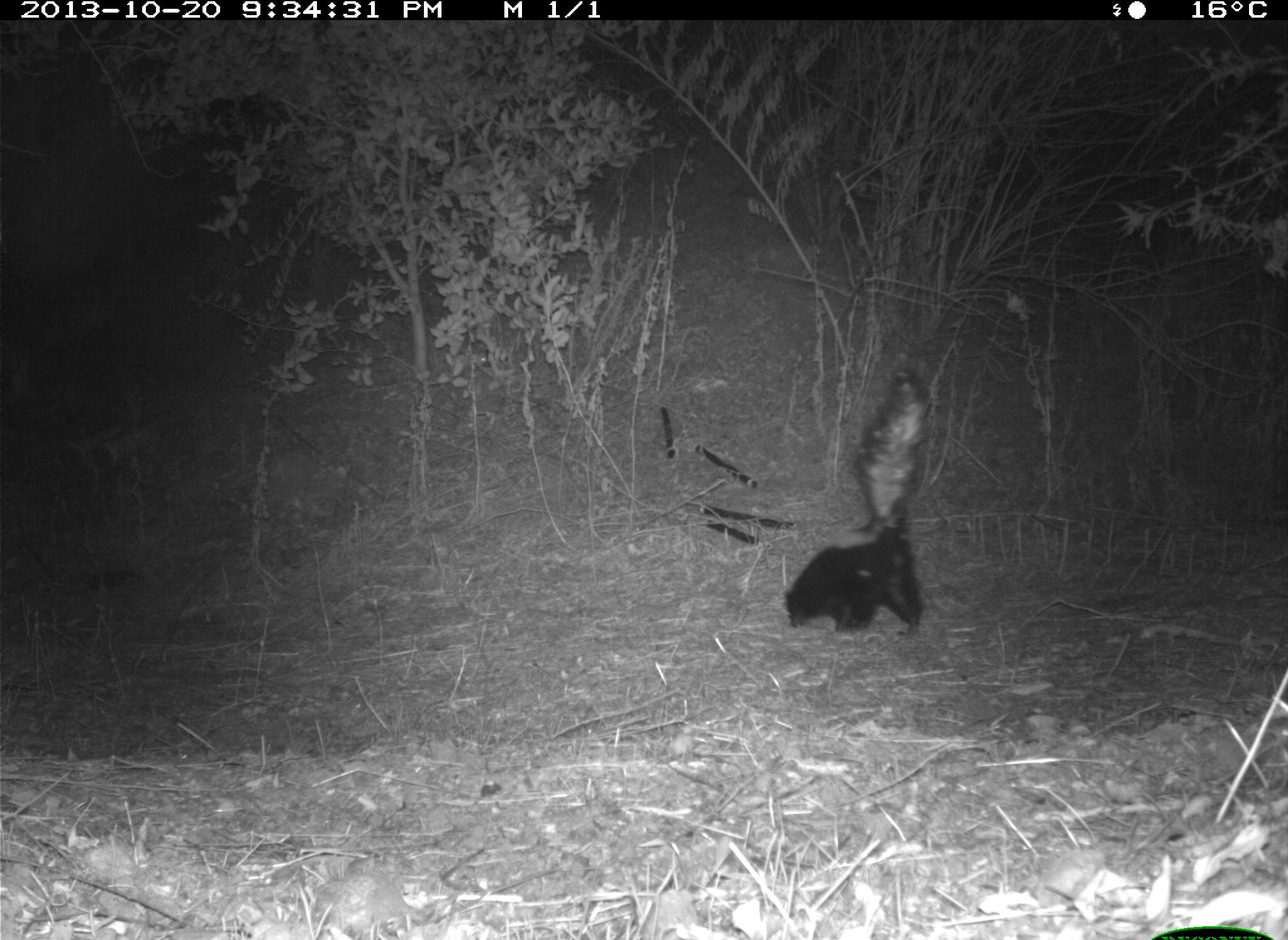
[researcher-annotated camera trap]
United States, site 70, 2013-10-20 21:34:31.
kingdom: Animalia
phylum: Chordata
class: Mammalia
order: Carnivora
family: Mephitidae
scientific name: Mephitidae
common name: skunk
Skunk (Mephitidae).